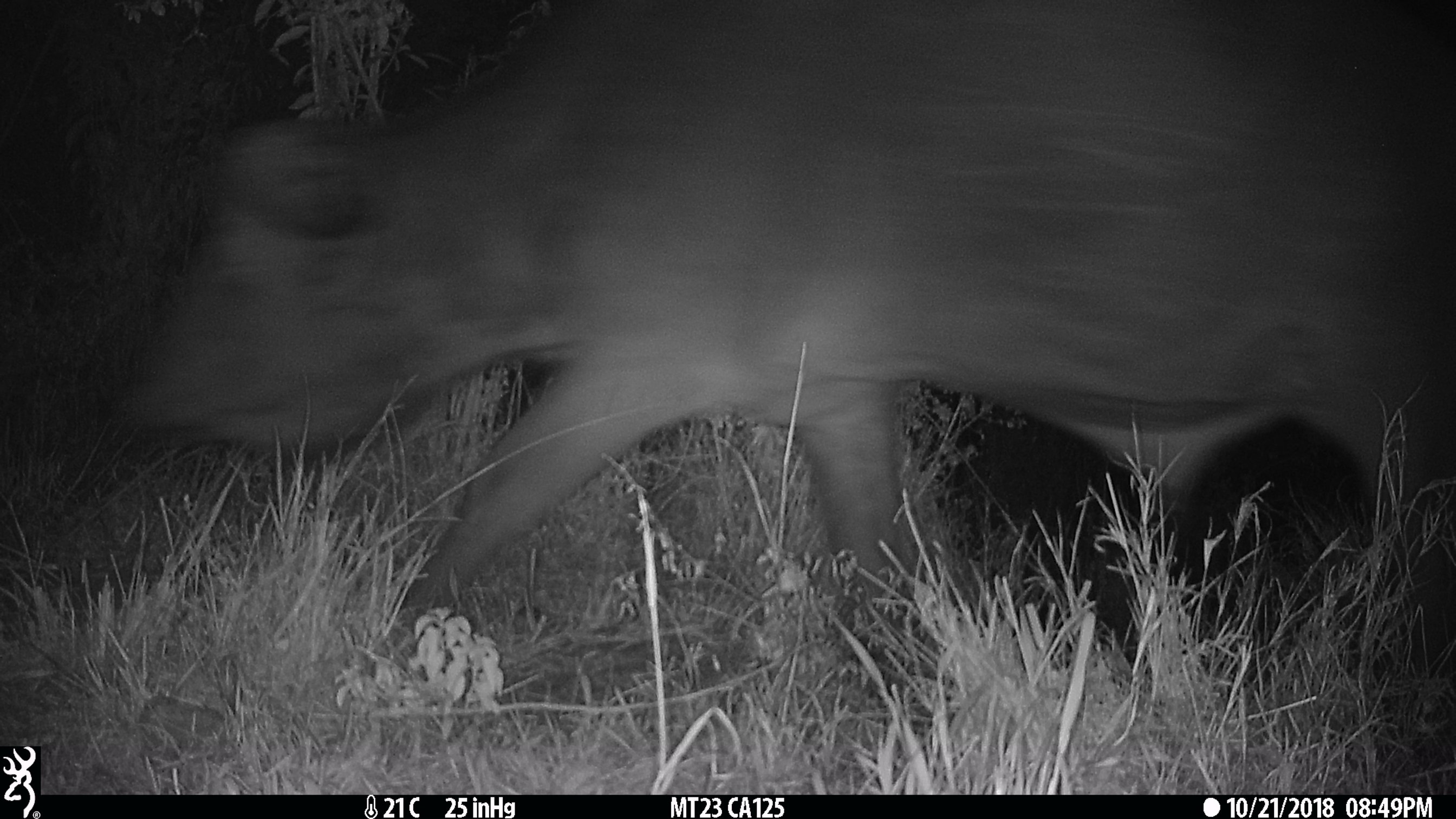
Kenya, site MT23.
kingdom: Animalia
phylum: Chordata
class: Mammalia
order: Artiodactyla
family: Bovidae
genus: Syncerus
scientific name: Syncerus caffer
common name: buffalo